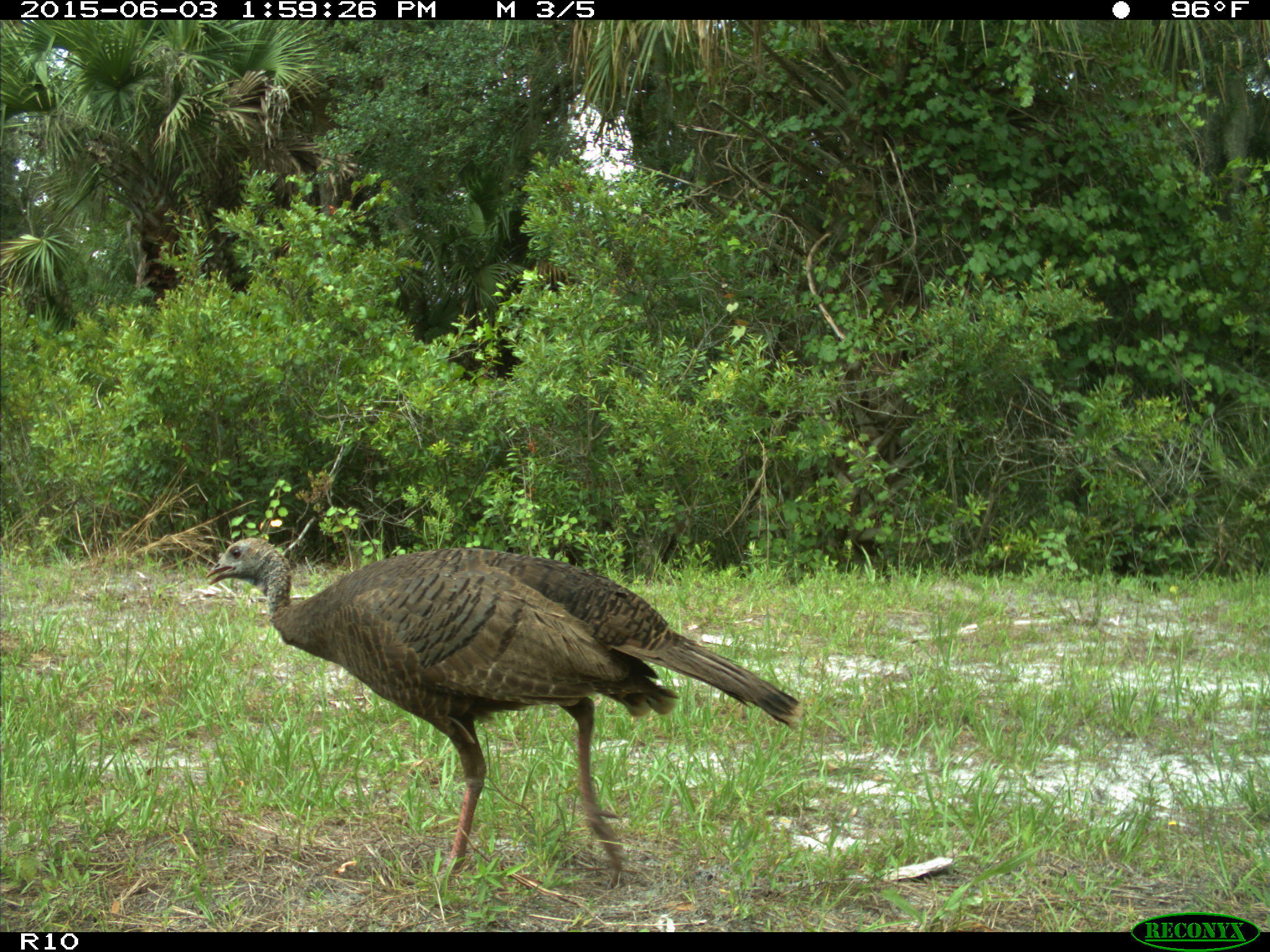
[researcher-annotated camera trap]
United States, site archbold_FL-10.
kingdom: Animalia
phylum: Chordata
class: Aves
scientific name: Aves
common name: birds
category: unidentified bird